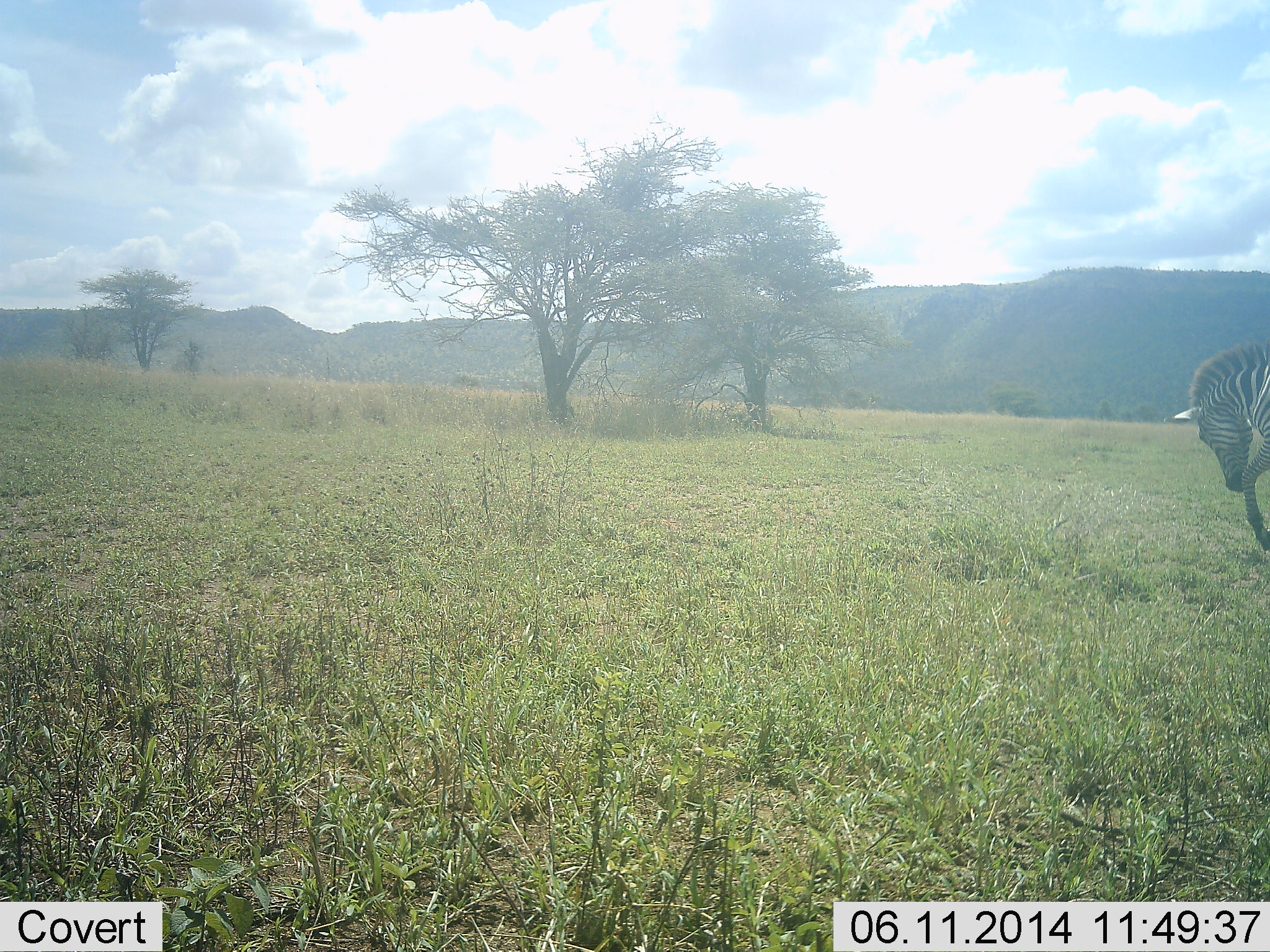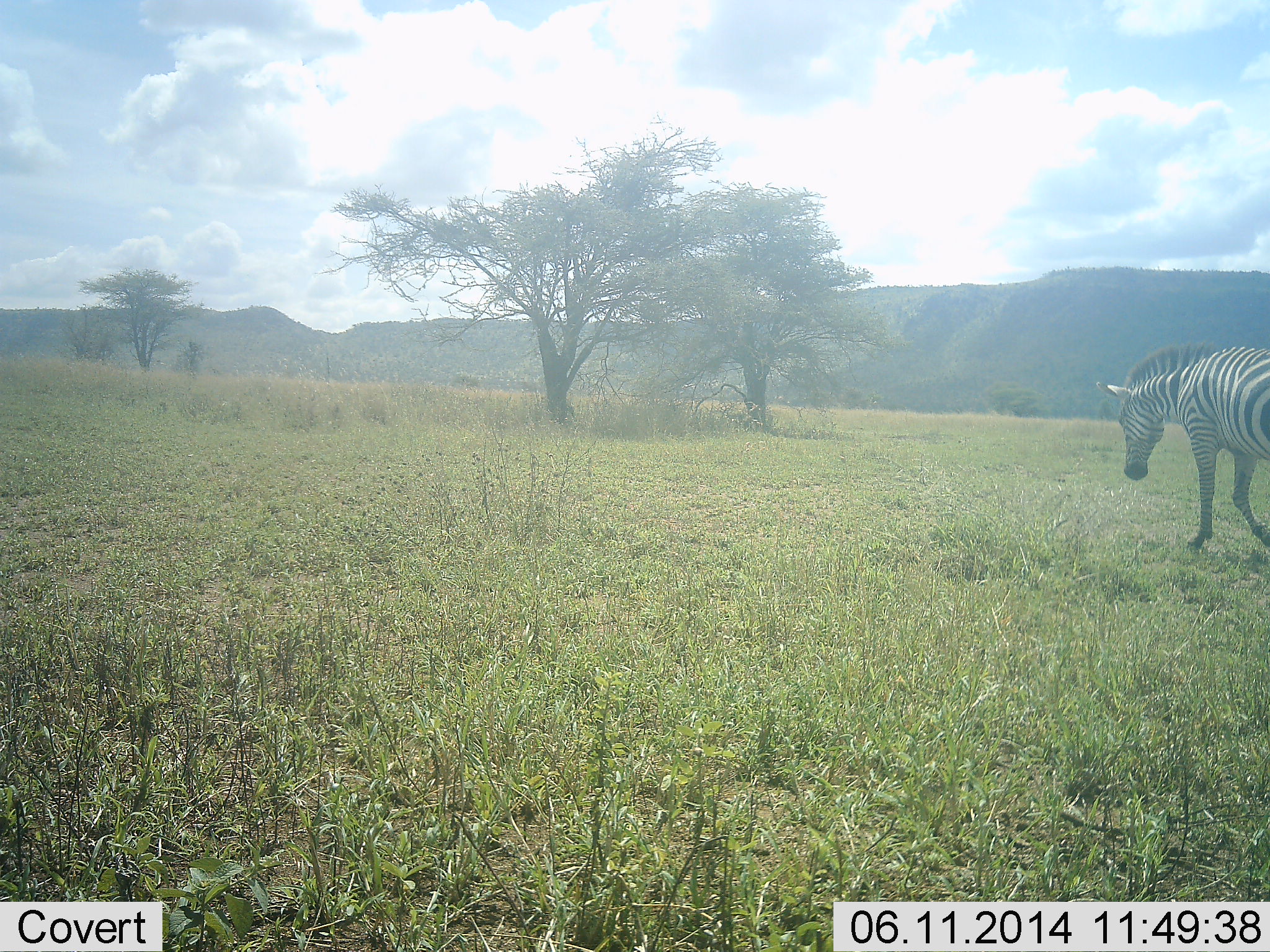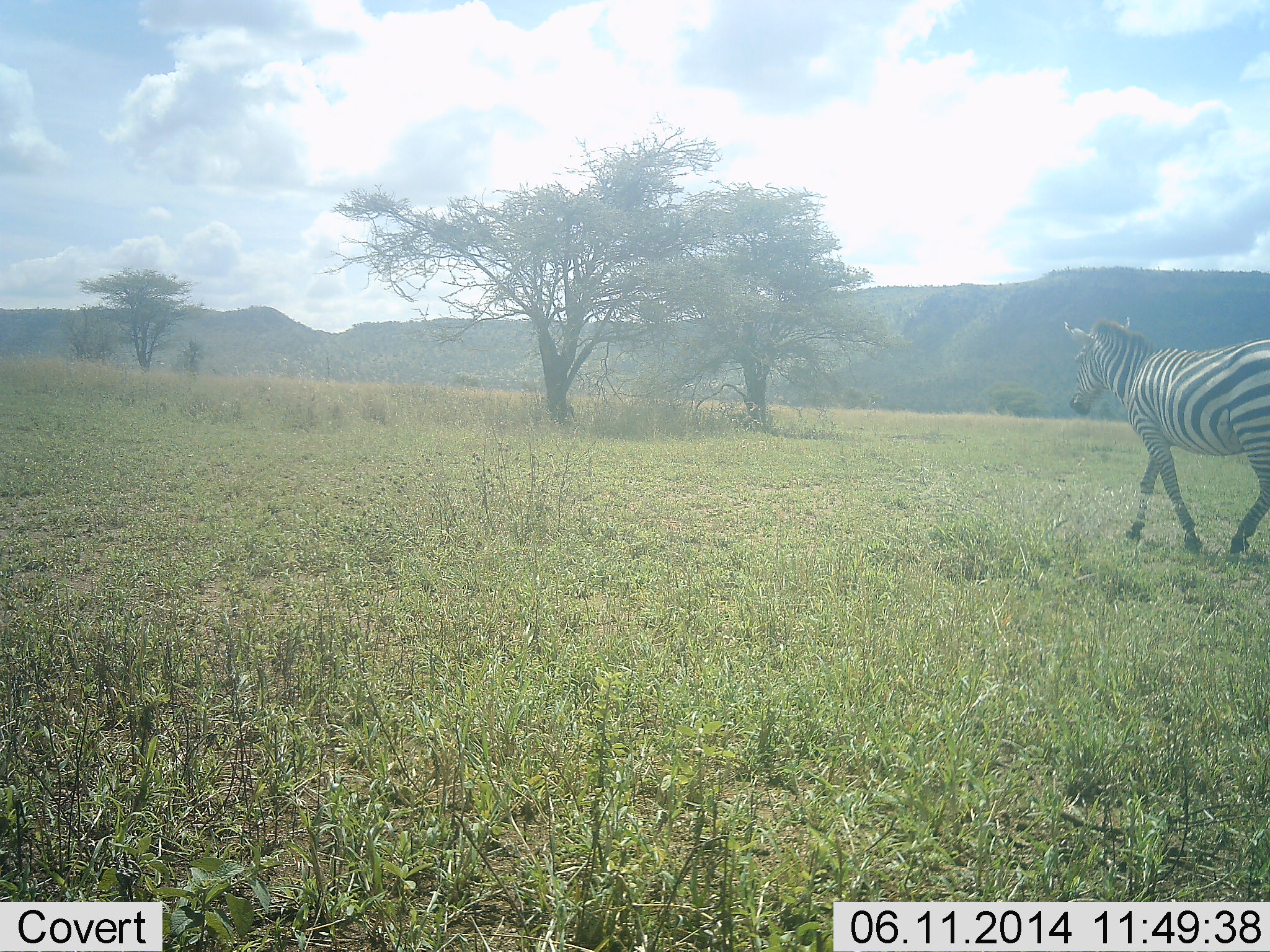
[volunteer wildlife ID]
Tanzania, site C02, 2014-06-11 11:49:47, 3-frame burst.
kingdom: Animalia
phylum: Chordata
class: Mammalia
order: Perissodactyla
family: Equidae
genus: Equus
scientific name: Equus quagga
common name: plains zebra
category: zebra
Zebra (plains zebra) (Equus quagga), count 1. Behavior (volunteer vote fractions): standing 0%, resting 0%, moving 100%, interacting 0%. Young present (vote fraction): 0%. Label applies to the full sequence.